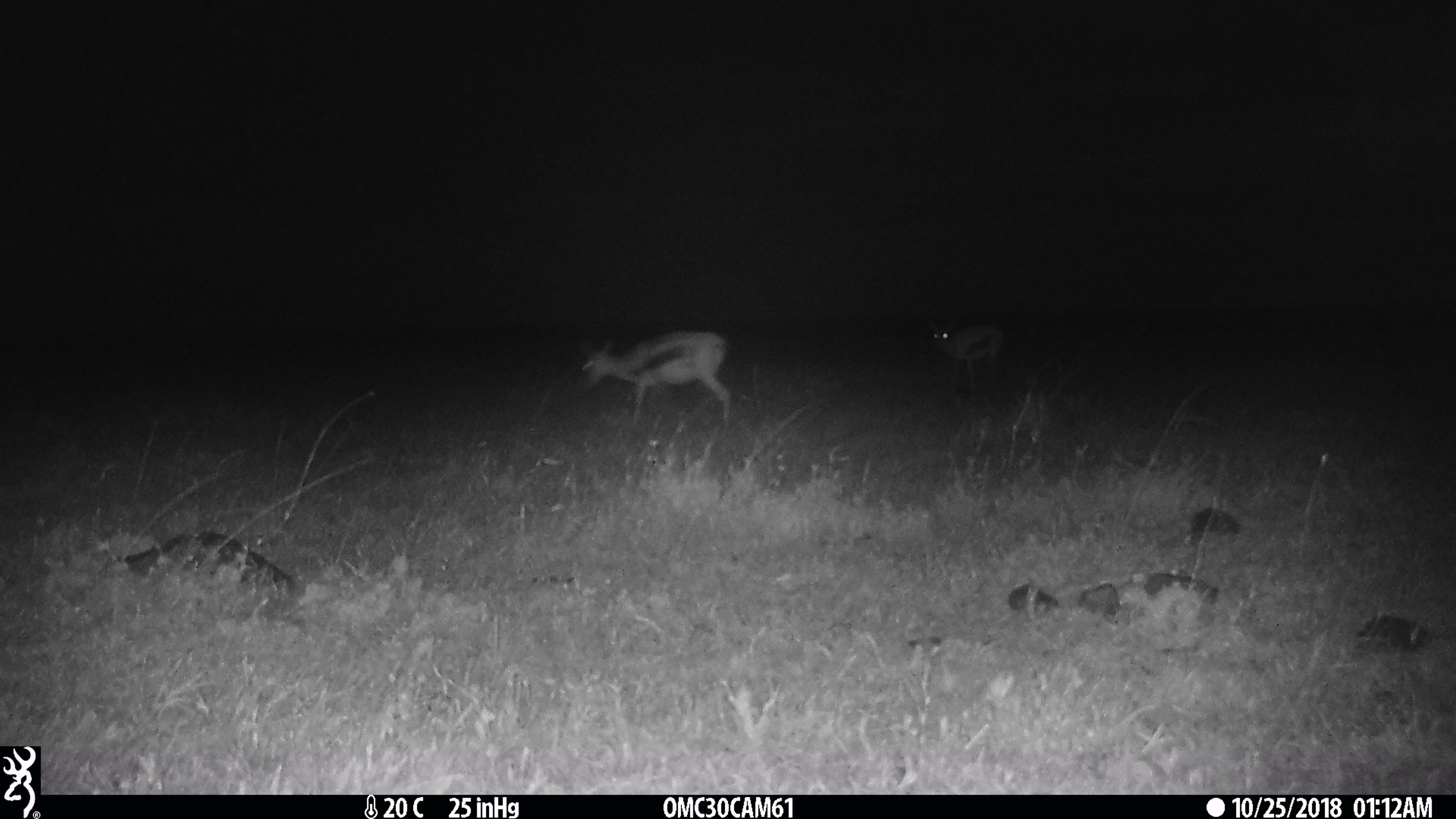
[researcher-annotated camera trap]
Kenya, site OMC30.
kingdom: Animalia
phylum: Chordata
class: Mammalia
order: Artiodactyla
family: Bovidae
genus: Eudorcas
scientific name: Eudorcas thomsonii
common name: thomon's gazelle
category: gazelle thomsons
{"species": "gazelle thomsons (thomon's gazelle) (Eudorcas thomsonii)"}